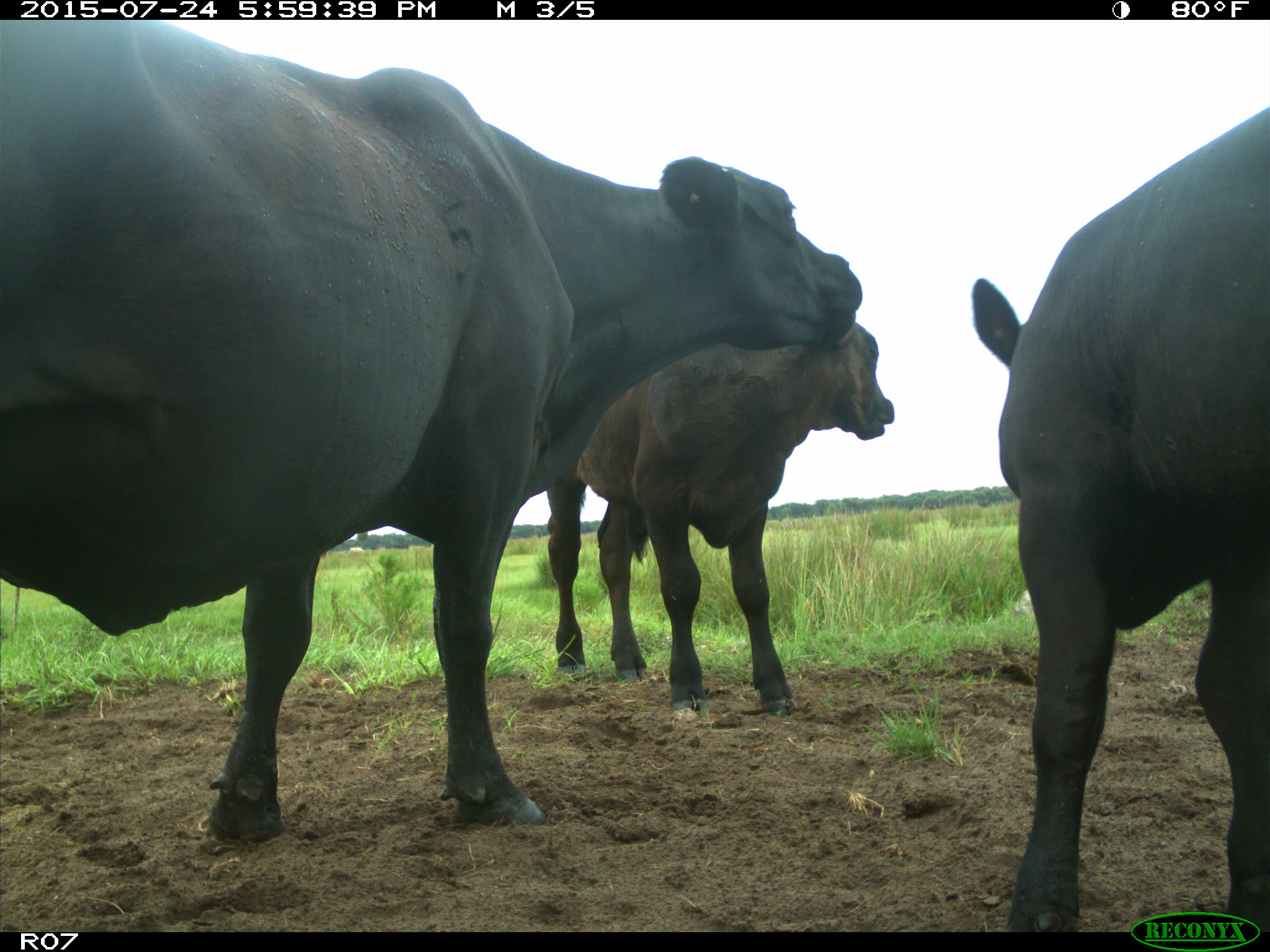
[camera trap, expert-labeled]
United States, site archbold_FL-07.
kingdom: Animalia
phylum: Chordata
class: Mammalia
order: Artiodactyla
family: Bovidae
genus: Bos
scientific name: Bos taurus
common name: domestic cow